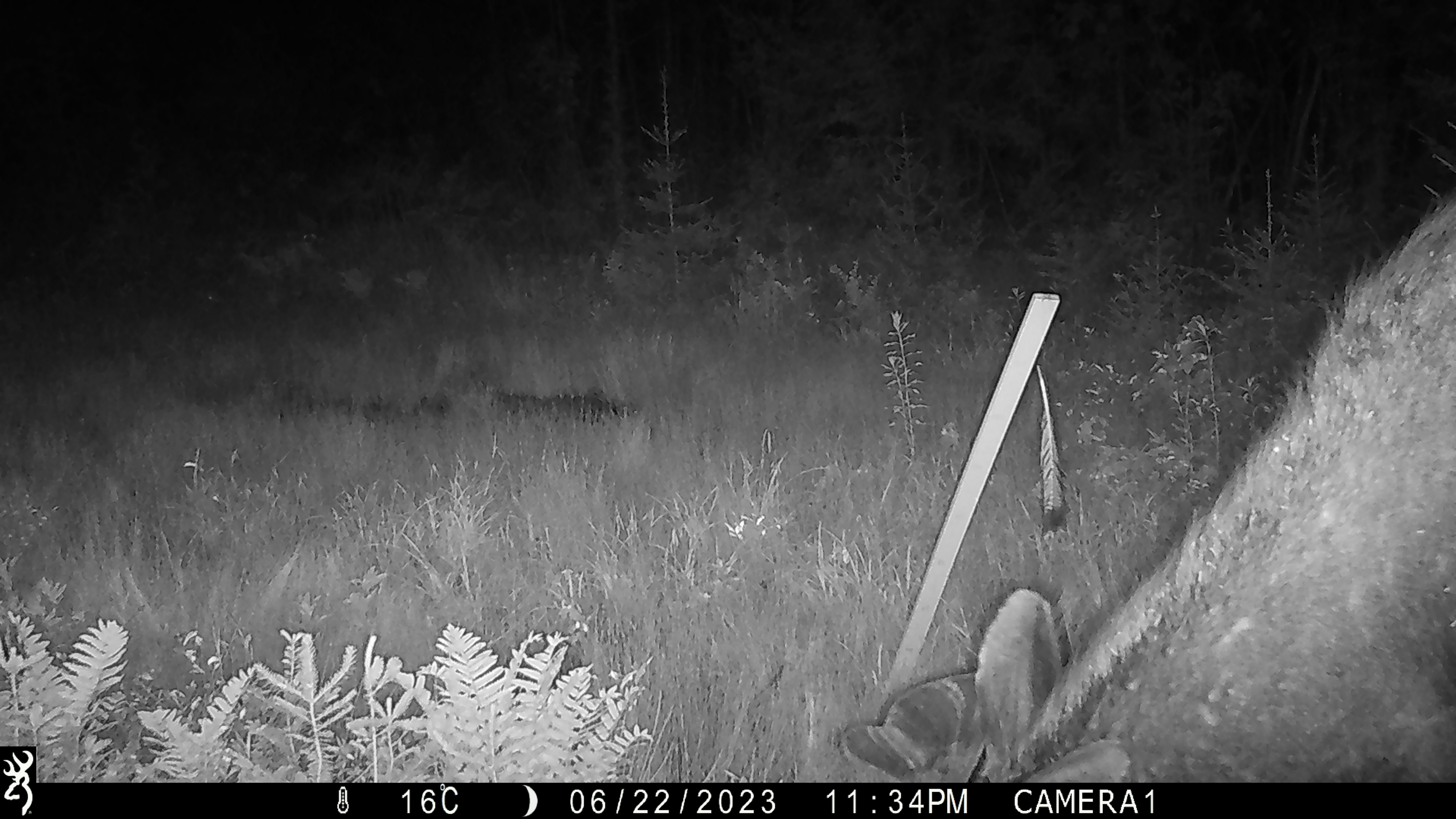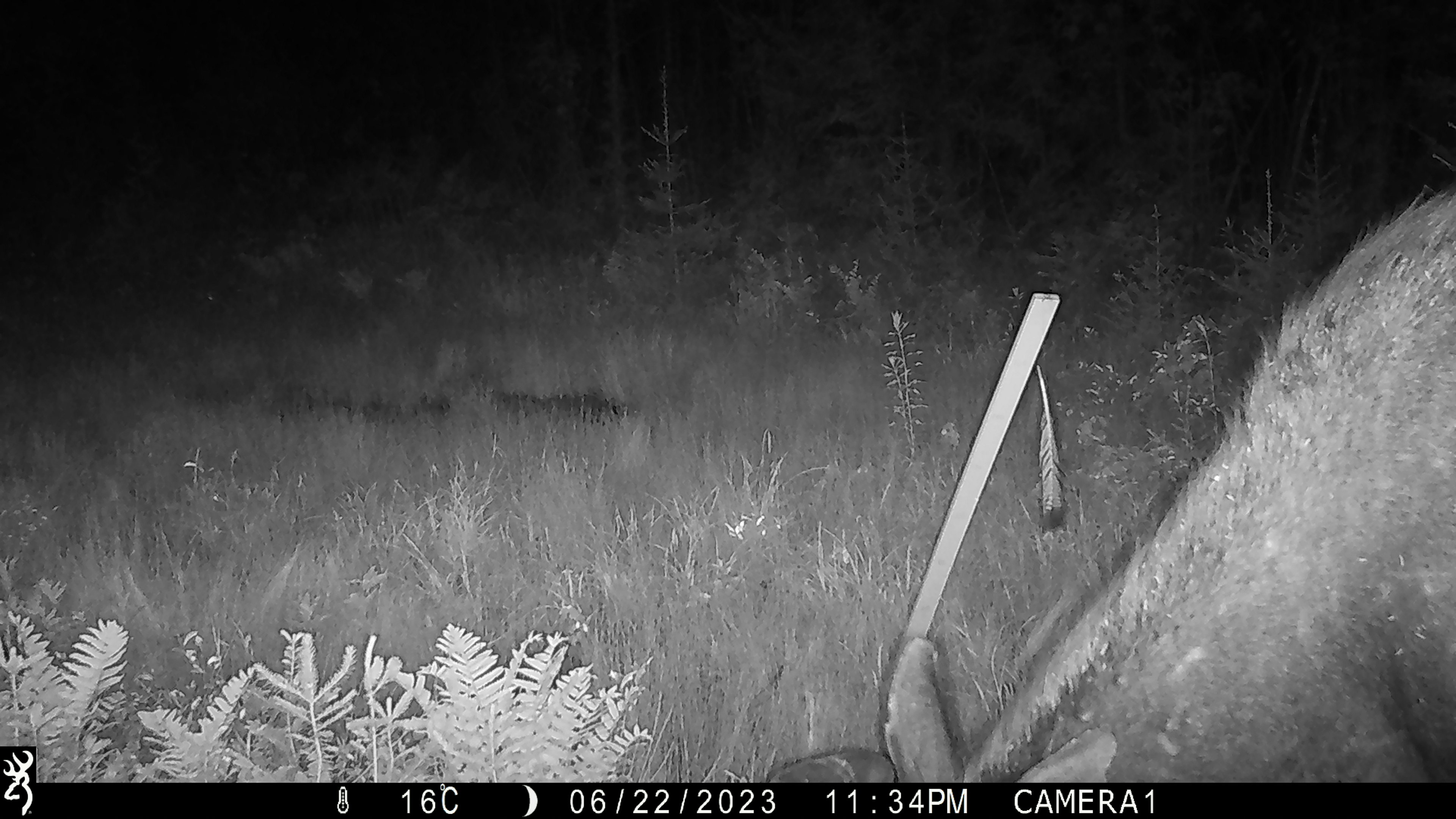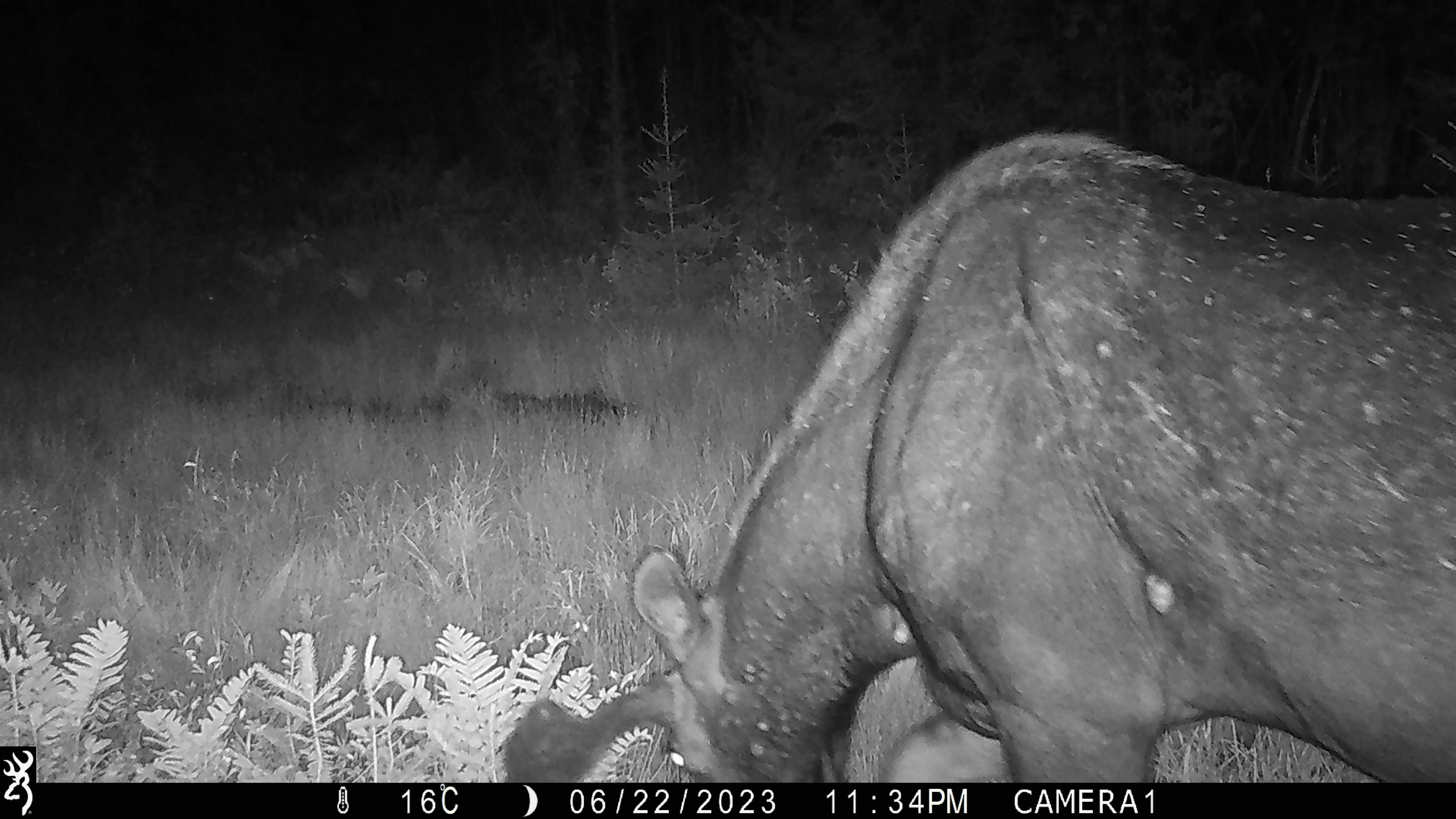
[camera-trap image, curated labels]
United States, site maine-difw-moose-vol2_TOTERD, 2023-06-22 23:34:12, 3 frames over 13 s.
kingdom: Animalia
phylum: Chordata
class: Mammalia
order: Artiodactyla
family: Cervidae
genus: Alces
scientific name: Alces alces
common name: moose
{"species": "moose (Alces alces)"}